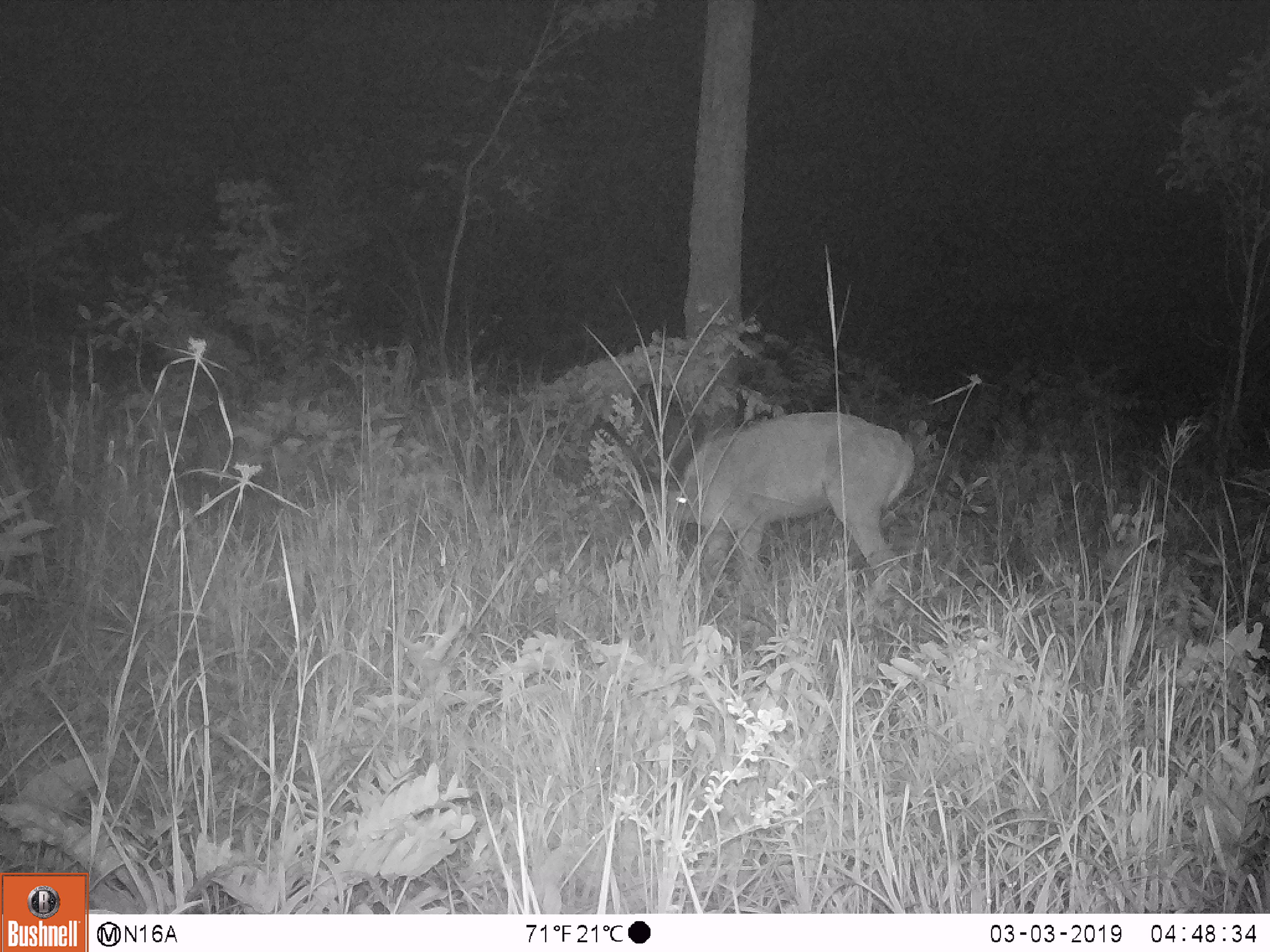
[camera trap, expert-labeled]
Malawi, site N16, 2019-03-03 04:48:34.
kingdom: Animalia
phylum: Chordata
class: Mammalia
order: Artiodactyla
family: Bovidae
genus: Redunca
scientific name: Redunca arundinum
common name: southern reedbuck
Southern reedbuck (Redunca arundinum), count 1.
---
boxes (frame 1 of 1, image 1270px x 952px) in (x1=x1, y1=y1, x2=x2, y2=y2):
southern reedbuck: (x1=593, y1=405, x2=924, y2=612)